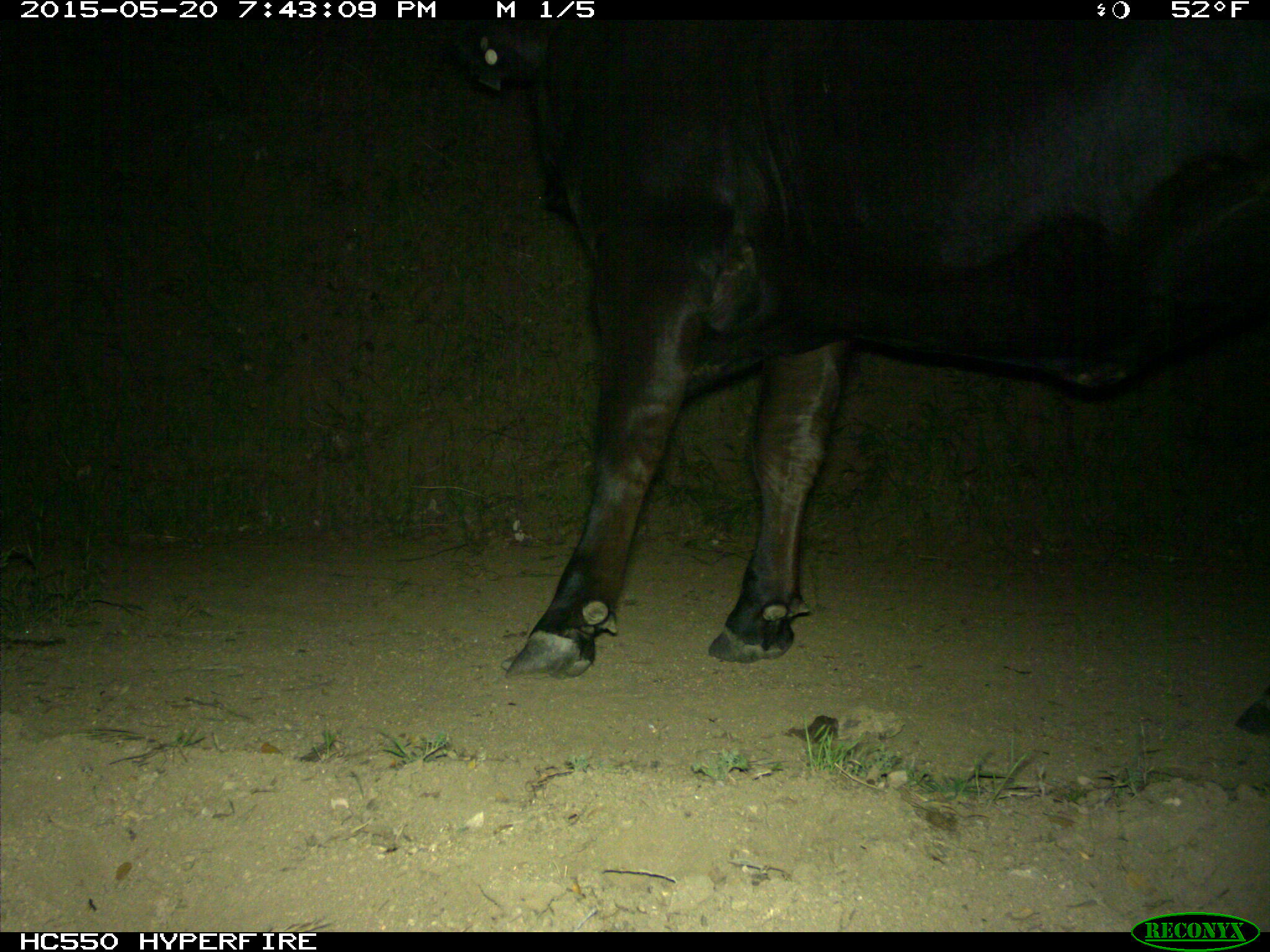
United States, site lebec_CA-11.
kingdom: Animalia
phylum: Chordata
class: Mammalia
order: Artiodactyla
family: Bovidae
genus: Bos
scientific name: Bos taurus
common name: domestic cow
Bos taurus (domestic cow).